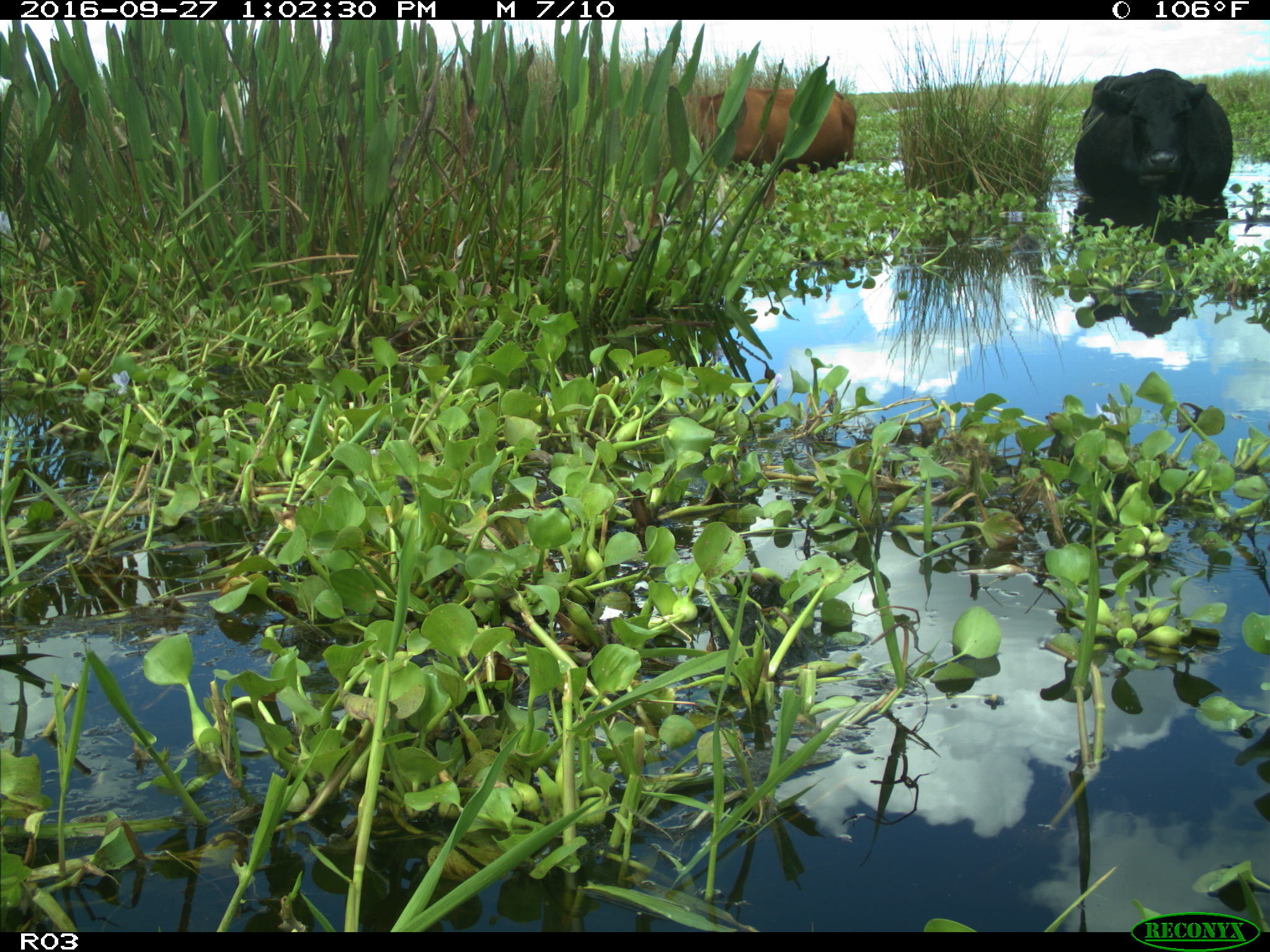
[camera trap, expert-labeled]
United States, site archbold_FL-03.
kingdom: Animalia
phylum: Chordata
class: Mammalia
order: Artiodactyla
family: Bovidae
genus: Bos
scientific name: Bos taurus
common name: domestic cow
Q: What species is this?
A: Bos taurus (domestic cow).